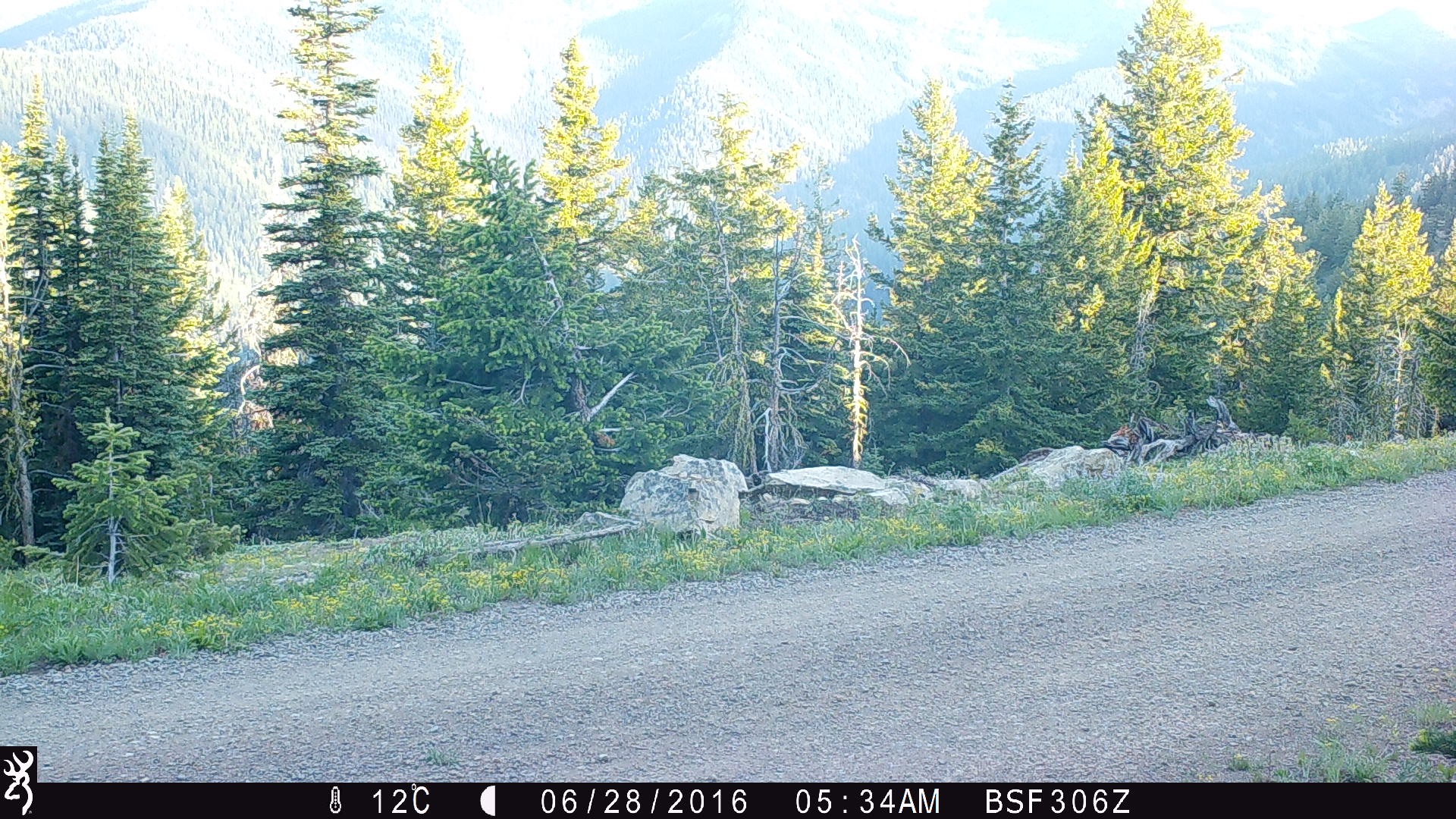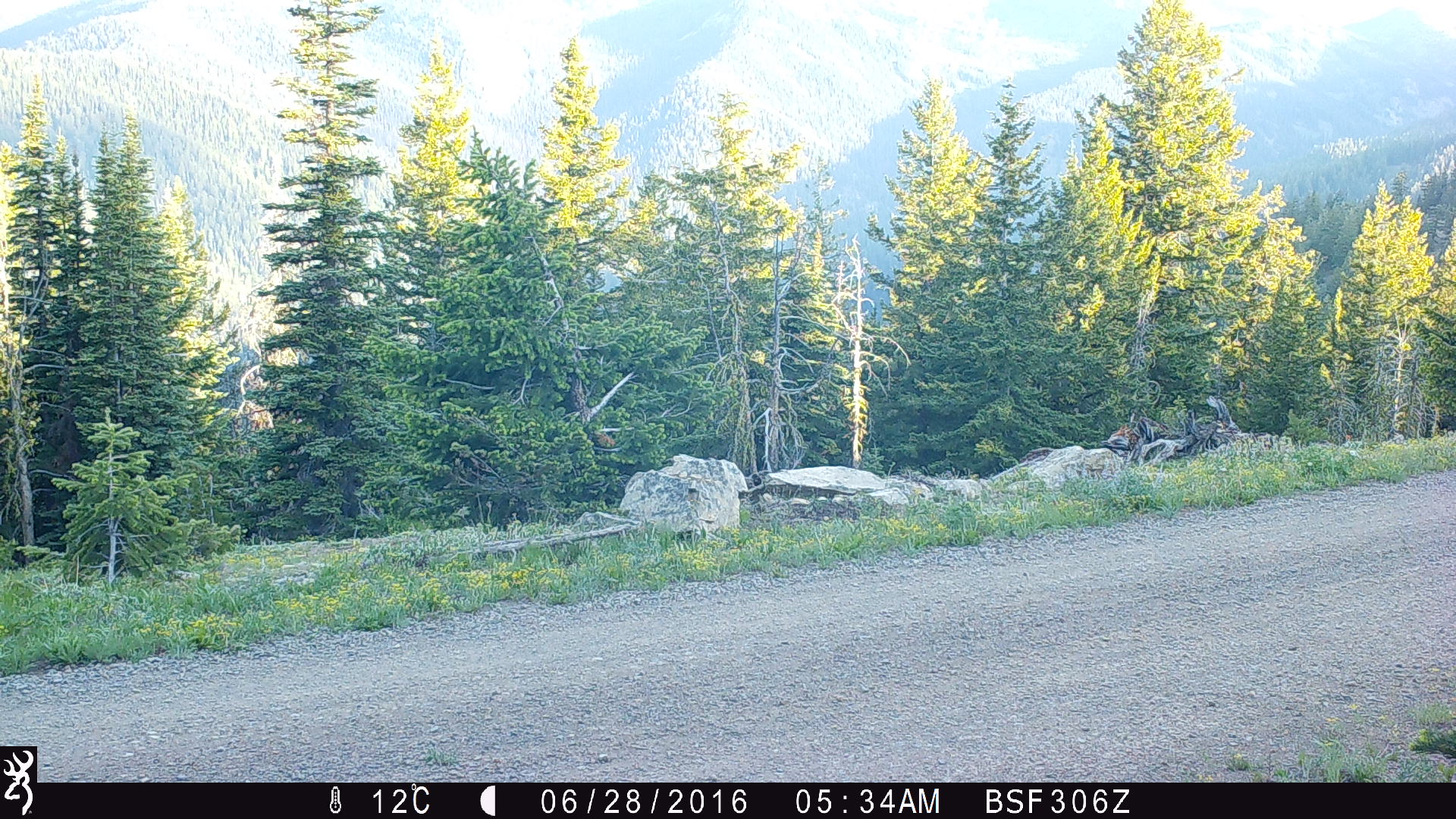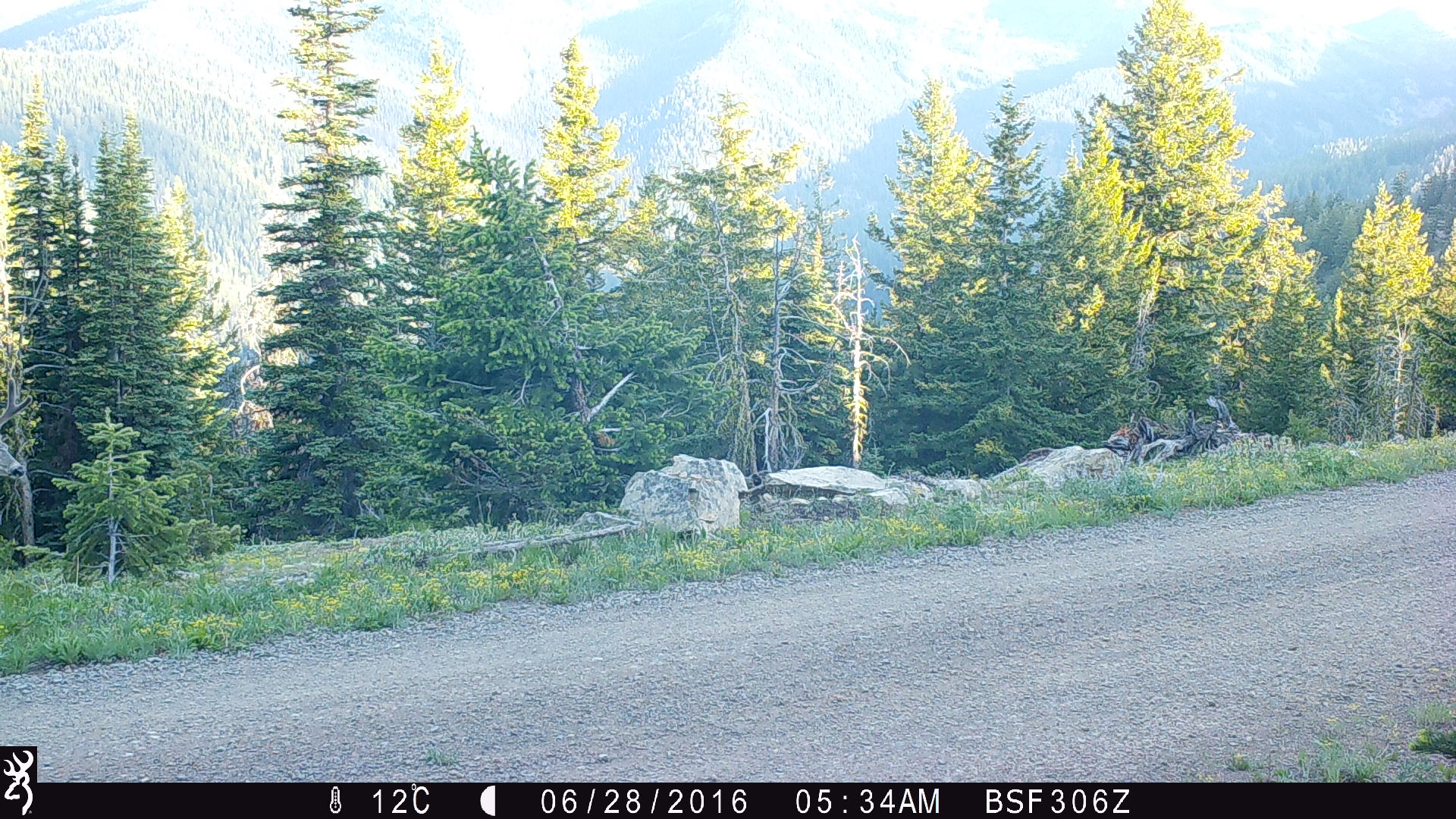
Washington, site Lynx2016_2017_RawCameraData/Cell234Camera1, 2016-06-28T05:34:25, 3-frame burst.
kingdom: Animalia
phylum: Chordata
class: Mammalia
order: Artiodactyla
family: Cervidae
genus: Odocoileus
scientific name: Odocoileus hemionus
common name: mule deer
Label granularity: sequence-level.